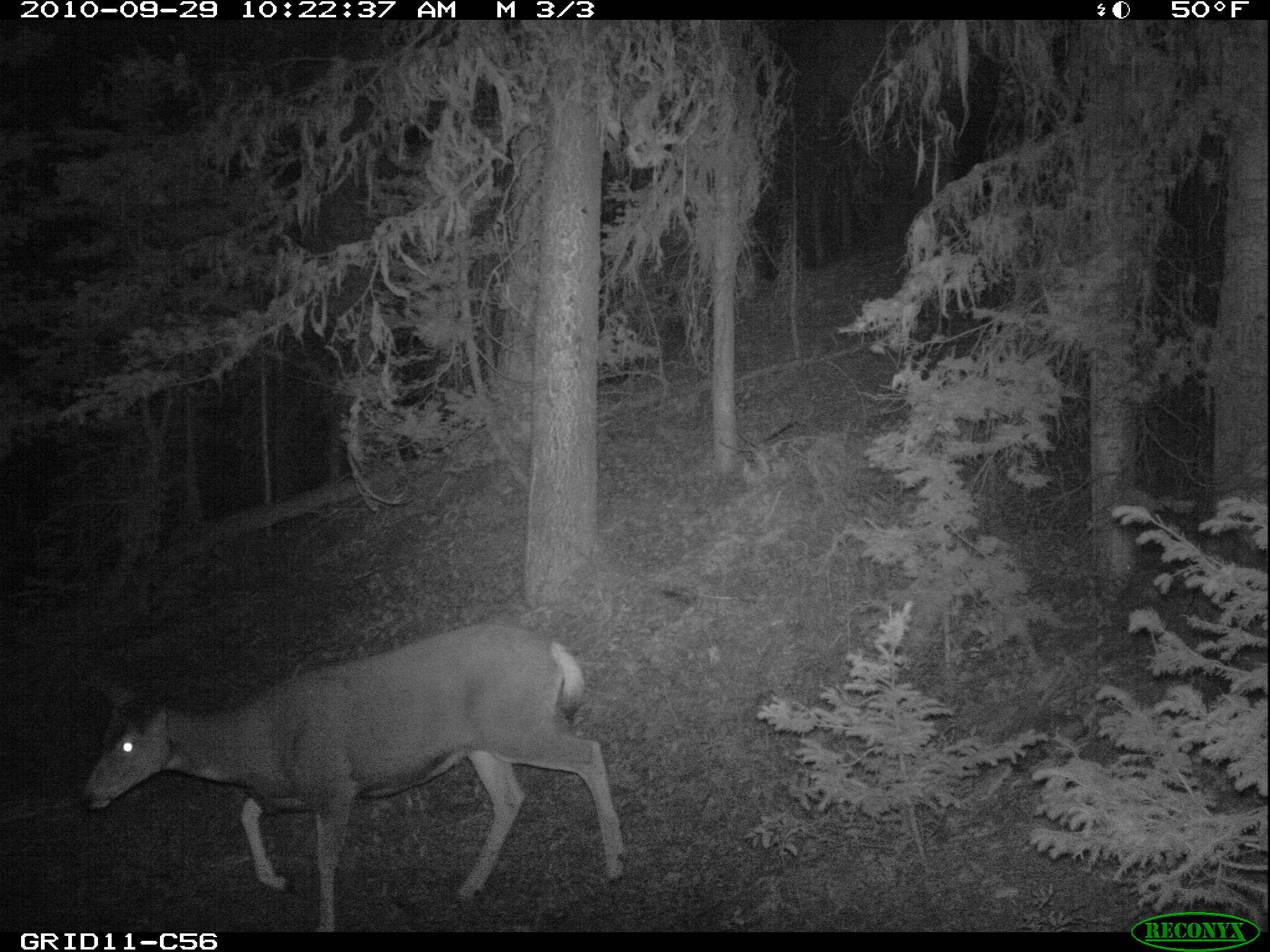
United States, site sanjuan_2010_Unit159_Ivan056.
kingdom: Animalia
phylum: Chordata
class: Mammalia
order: Artiodactyla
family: Cervidae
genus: Odocoileus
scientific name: Odocoileus hemionus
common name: mule deer